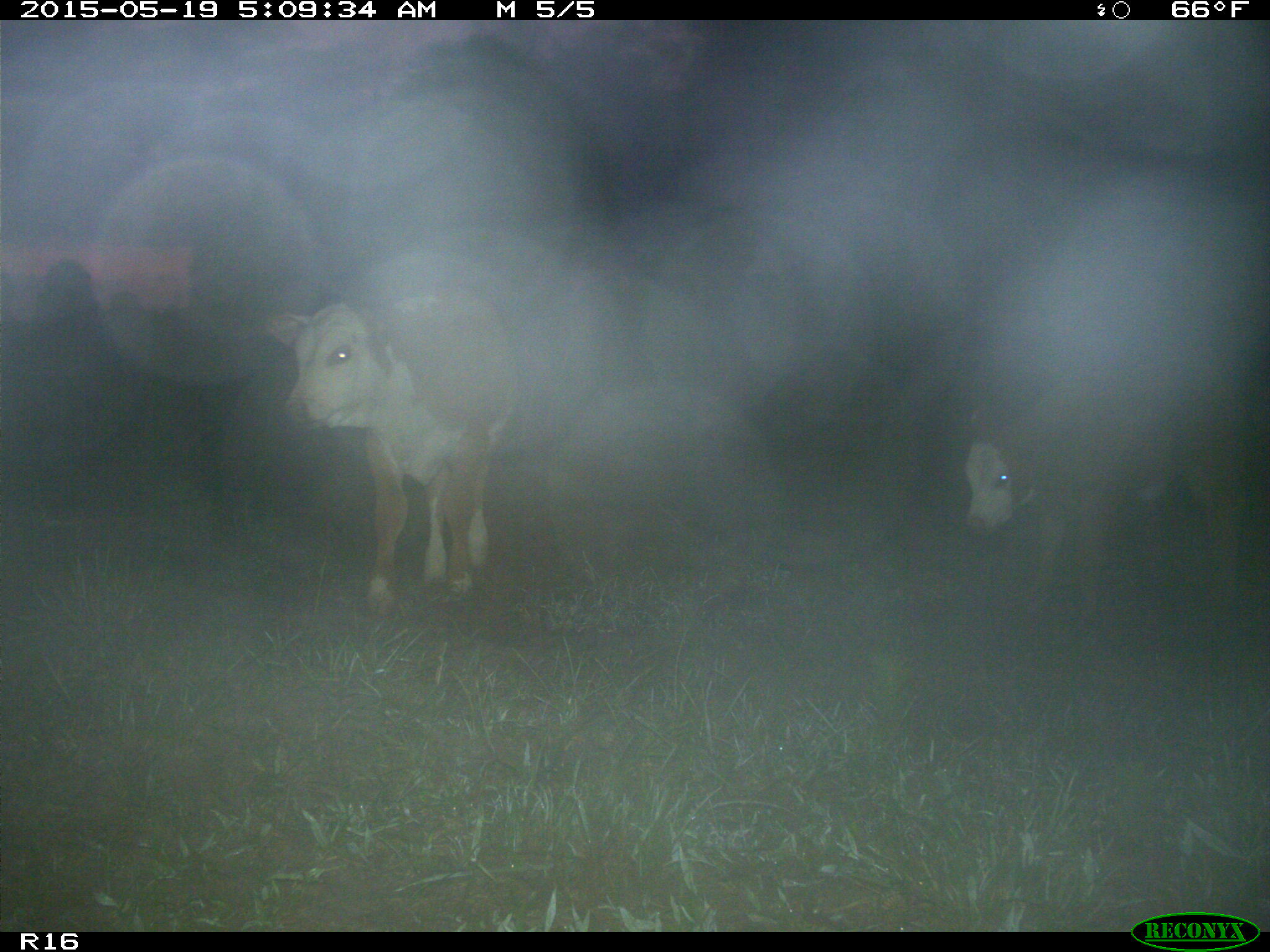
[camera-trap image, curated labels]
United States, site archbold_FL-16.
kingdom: Animalia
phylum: Chordata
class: Mammalia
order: Artiodactyla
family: Bovidae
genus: Bos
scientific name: Bos taurus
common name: domestic cow